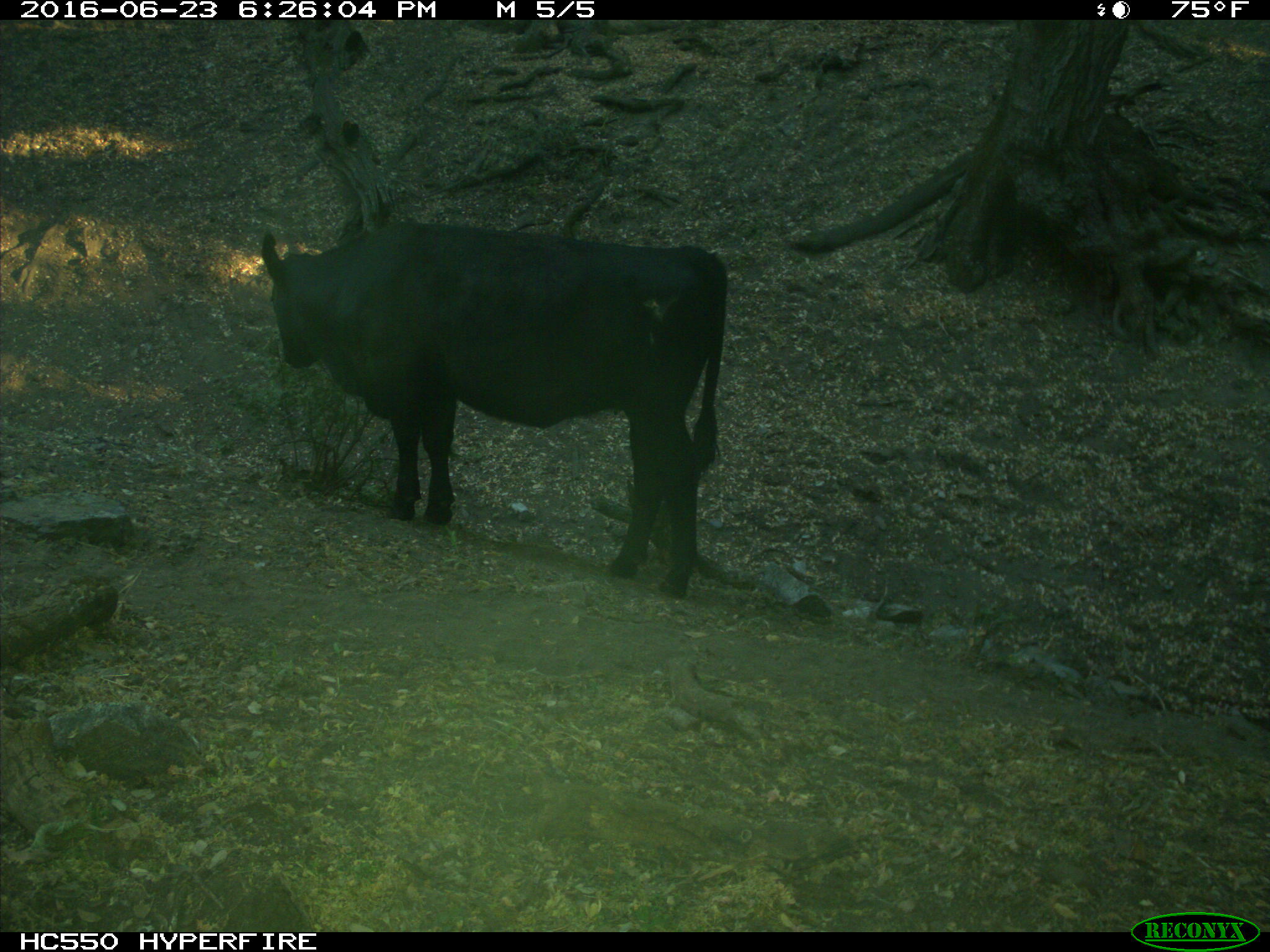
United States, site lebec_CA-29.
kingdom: Animalia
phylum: Chordata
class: Mammalia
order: Artiodactyla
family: Bovidae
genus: Bos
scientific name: Bos taurus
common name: domestic cow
Bos taurus (domestic cow).